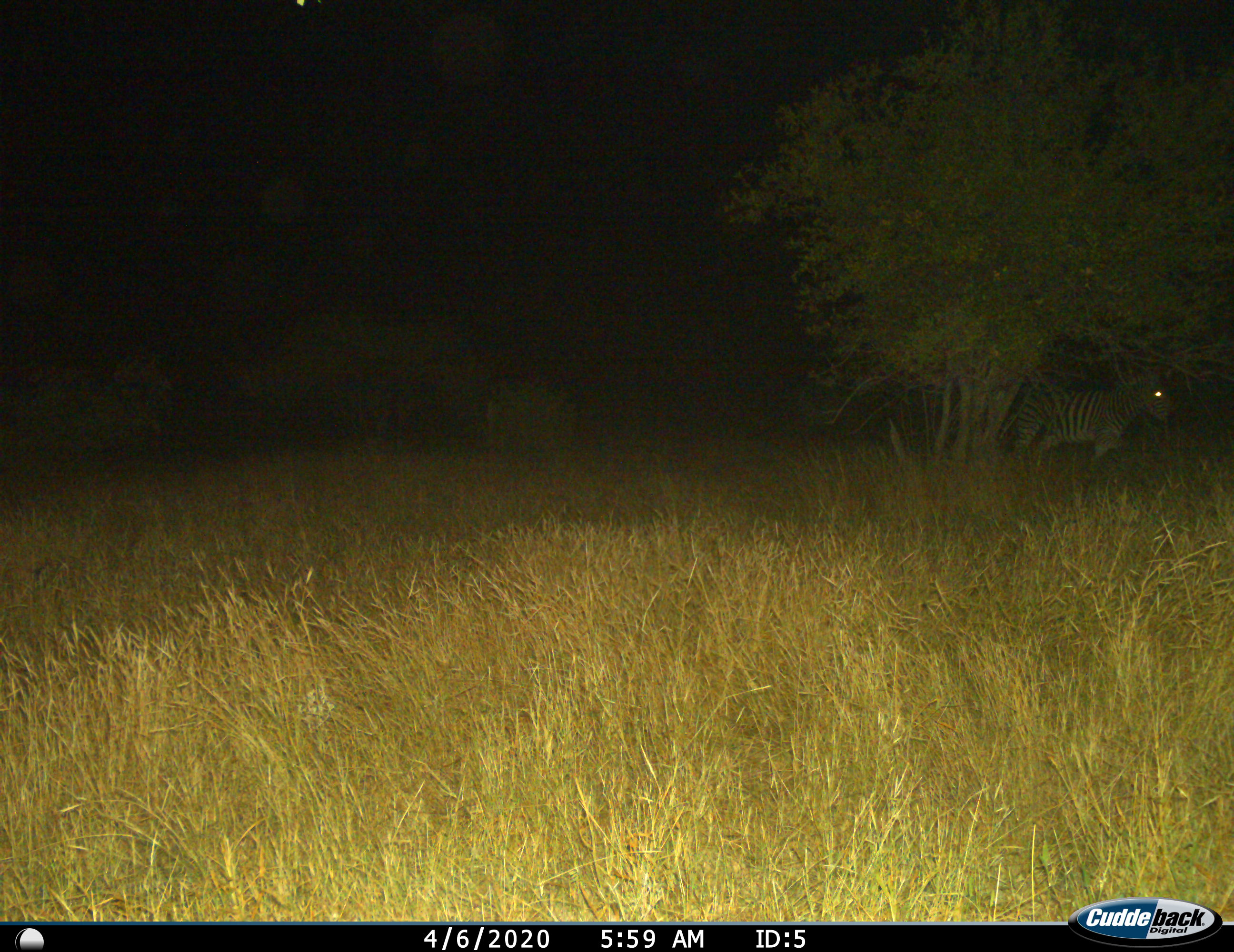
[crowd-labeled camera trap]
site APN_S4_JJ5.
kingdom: Animalia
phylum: Chordata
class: Mammalia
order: Perissodactyla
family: Equidae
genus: Equus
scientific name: Equus quagga burchellii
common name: burchell's zebra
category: zebraburchells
Zebraburchells (burchell's zebra) (Equus quagga burchellii), count 1. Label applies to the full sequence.